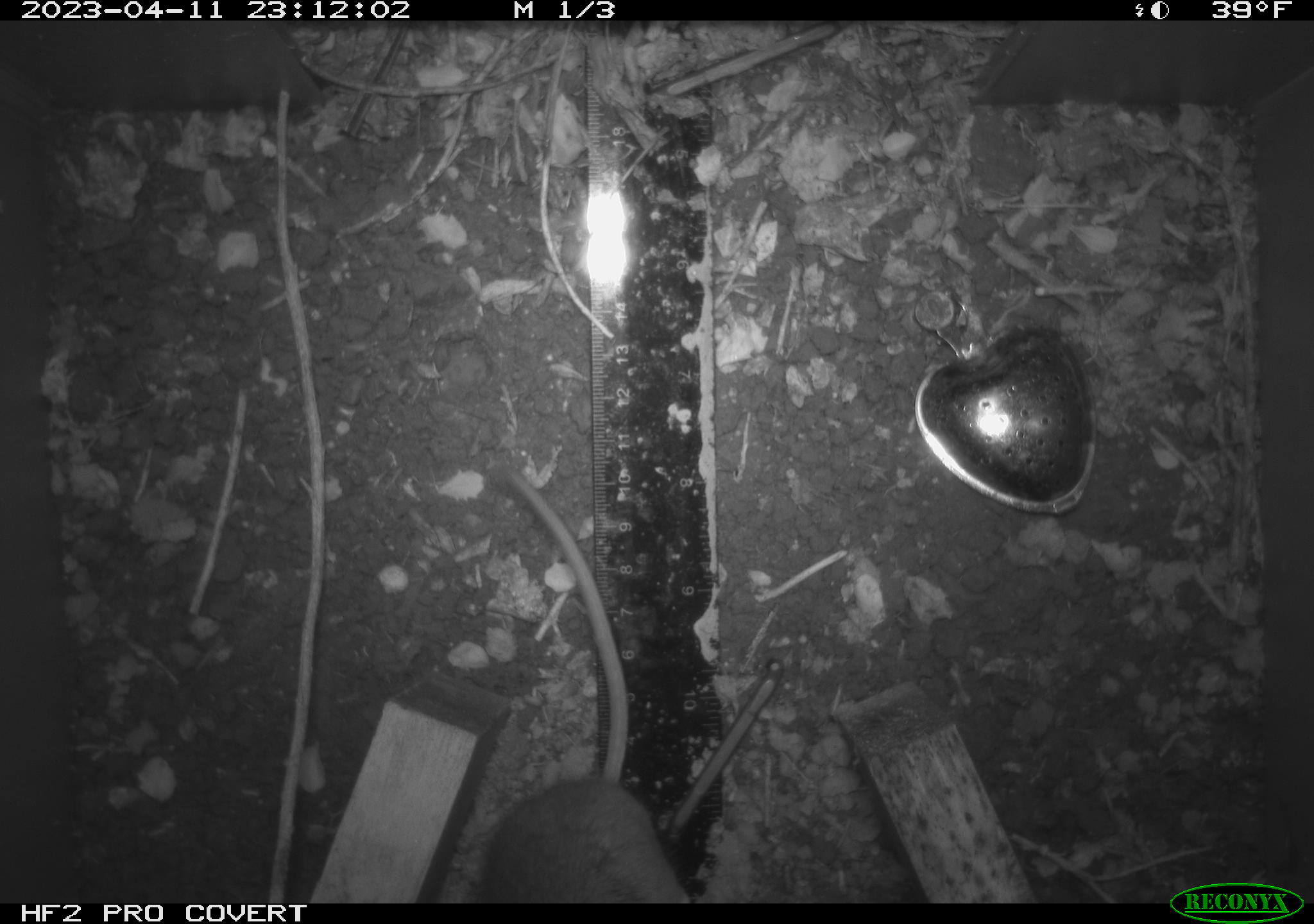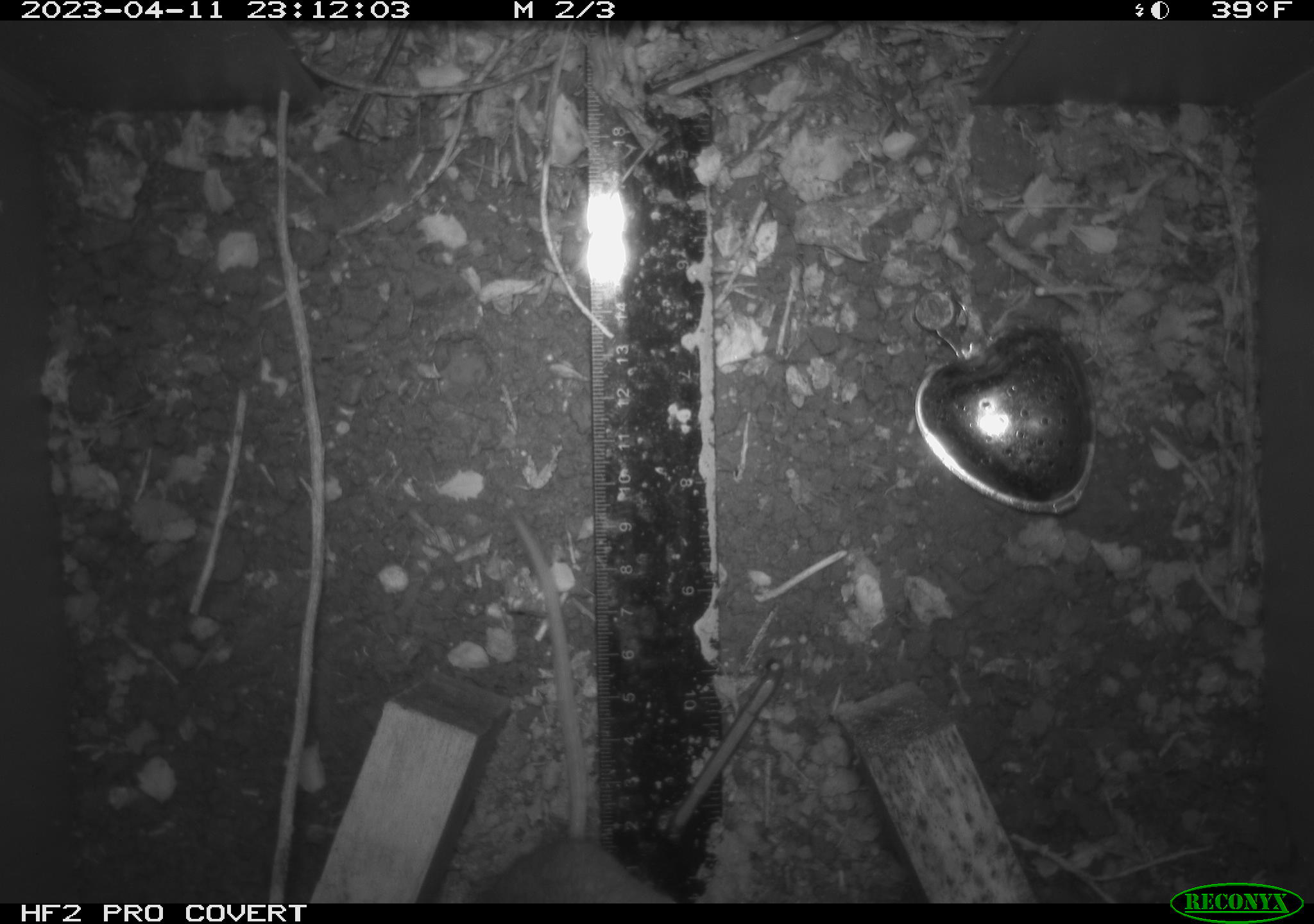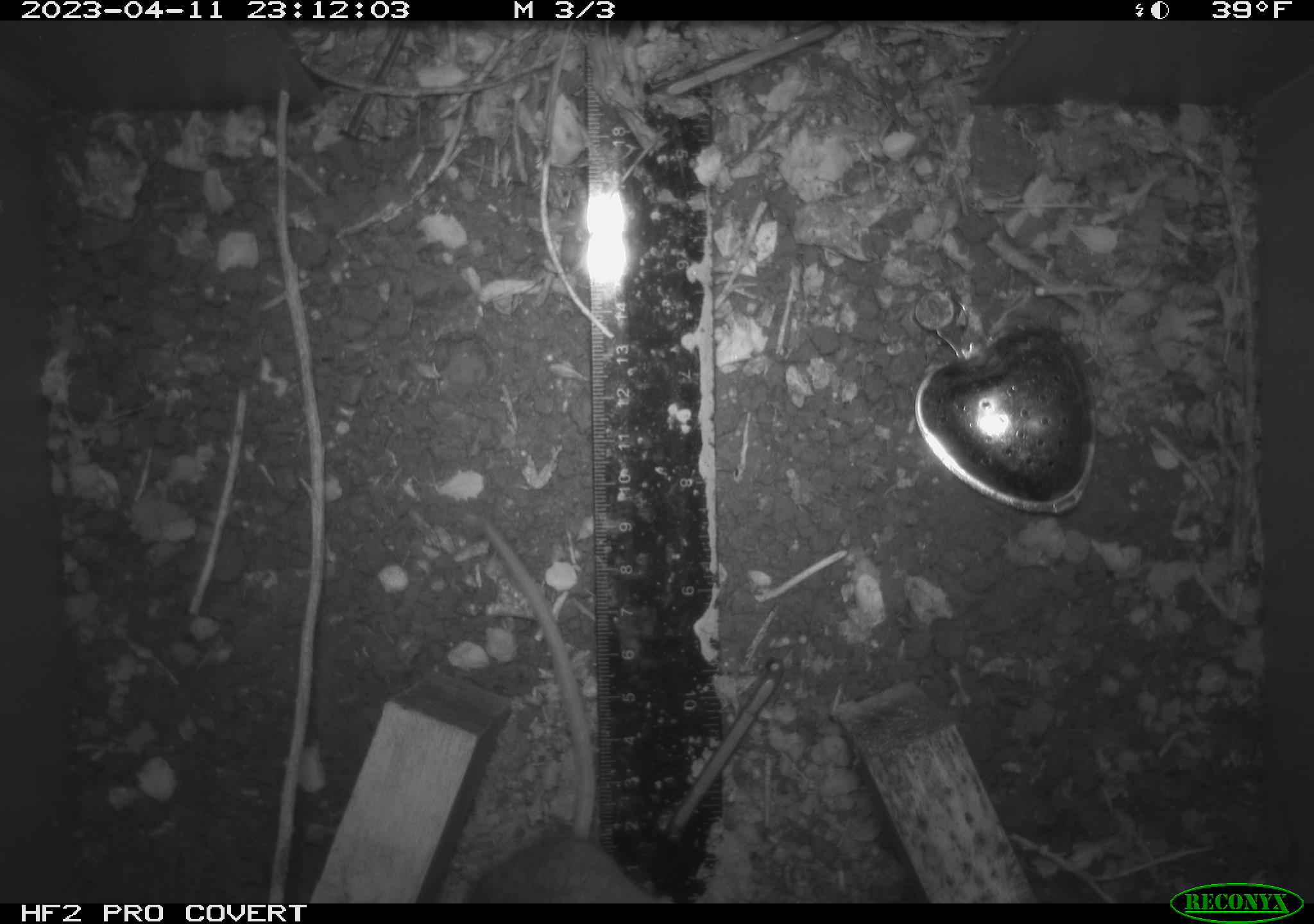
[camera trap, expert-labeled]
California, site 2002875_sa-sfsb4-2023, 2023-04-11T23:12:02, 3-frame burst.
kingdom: Animalia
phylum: Chordata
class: Mammalia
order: Rodentia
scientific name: Rodentia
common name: mouse species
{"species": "mouse species (Rodentia)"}